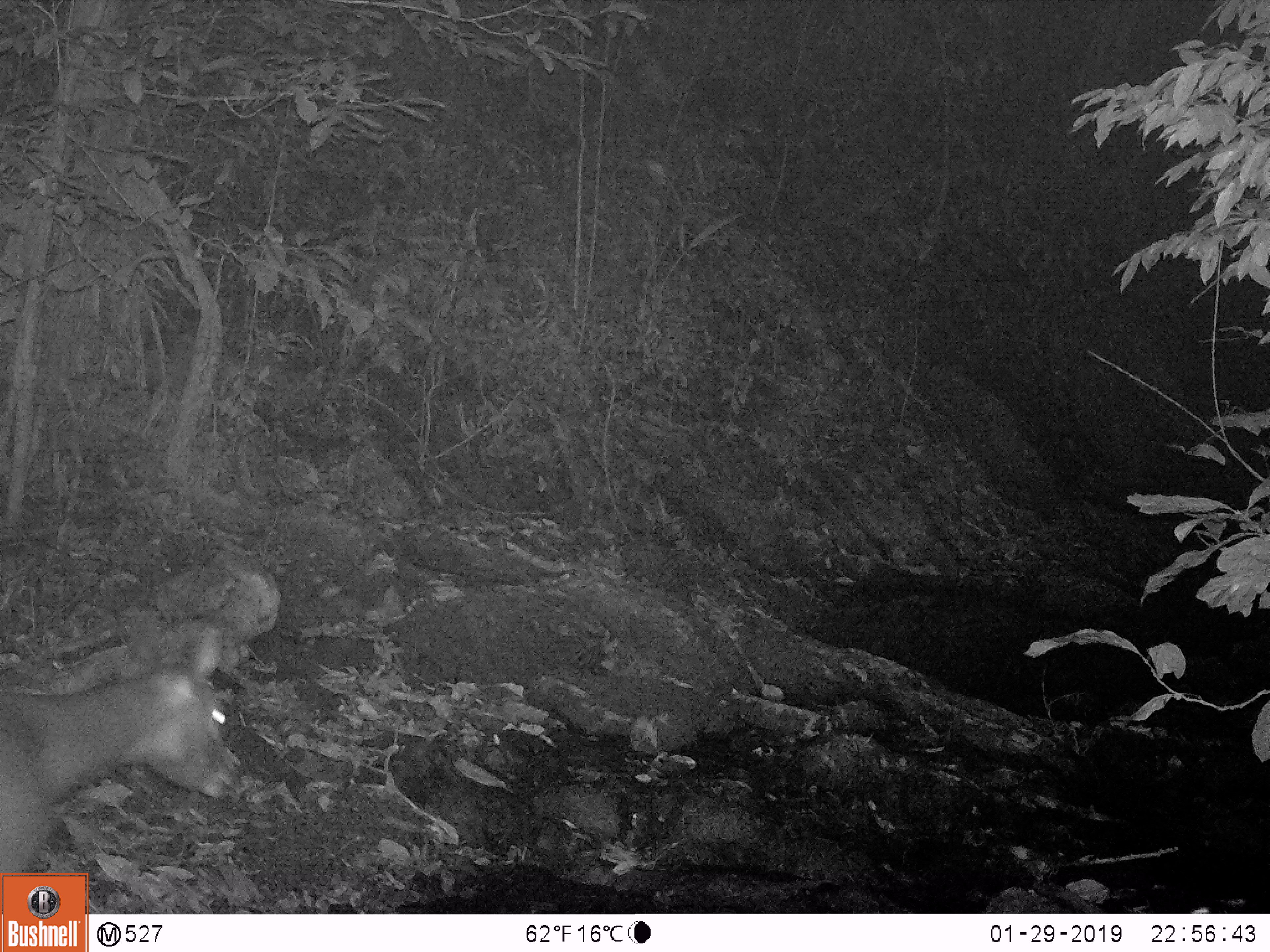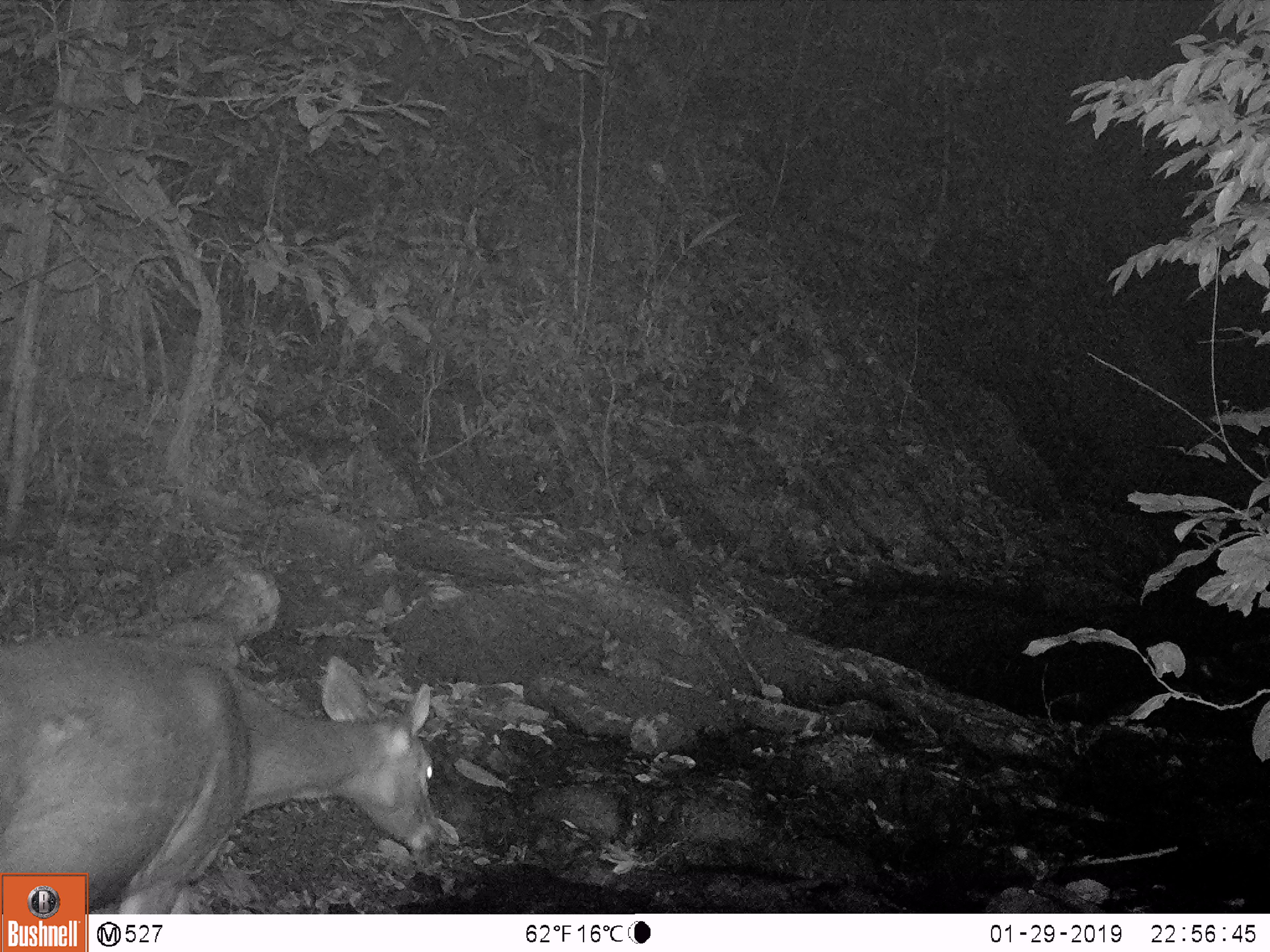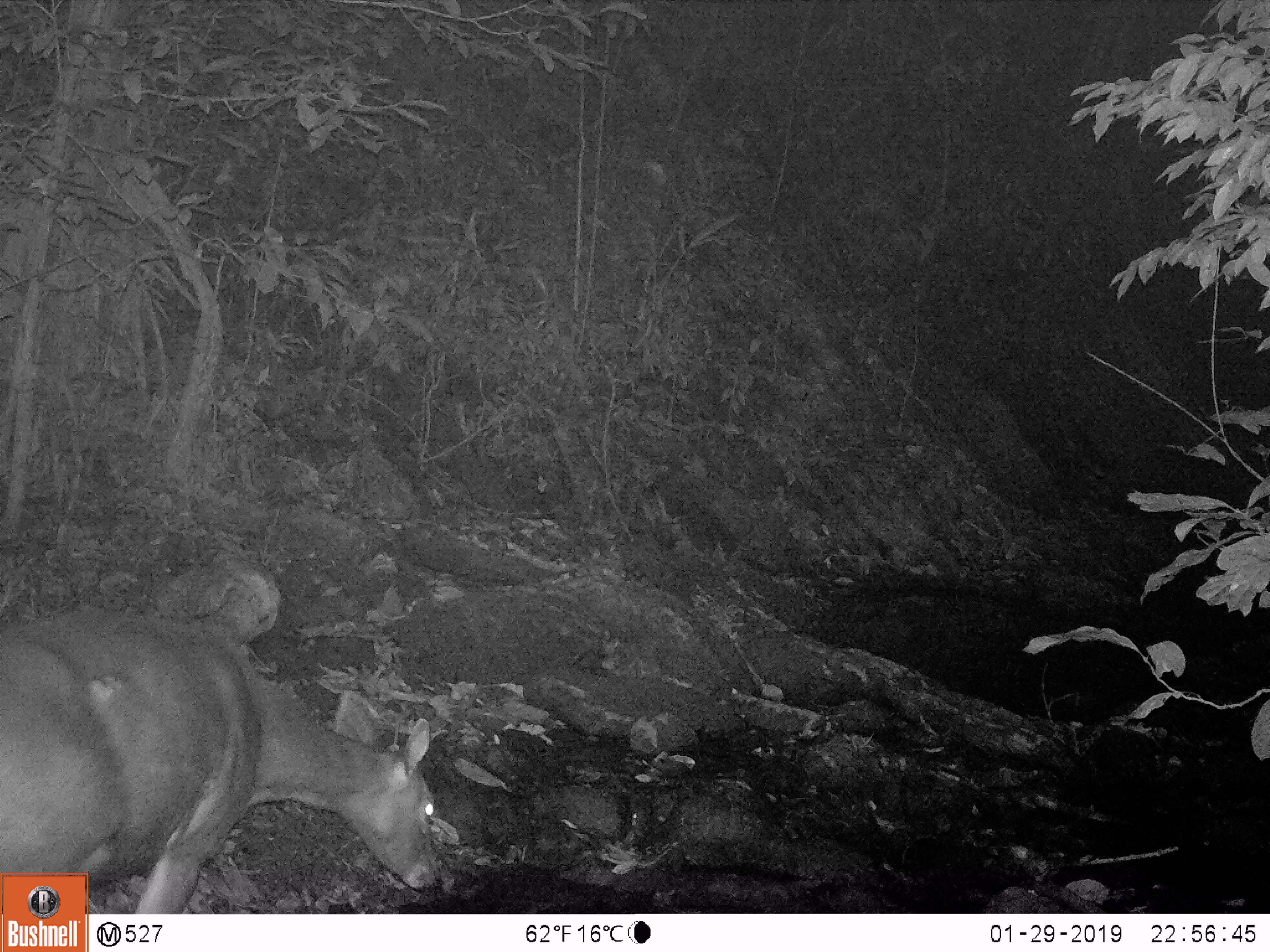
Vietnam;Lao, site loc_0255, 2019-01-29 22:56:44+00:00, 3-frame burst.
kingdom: Animalia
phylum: Chordata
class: Mammalia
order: Artiodactyla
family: Cervidae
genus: Rusa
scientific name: Rusa unicolor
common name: sambar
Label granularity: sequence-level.